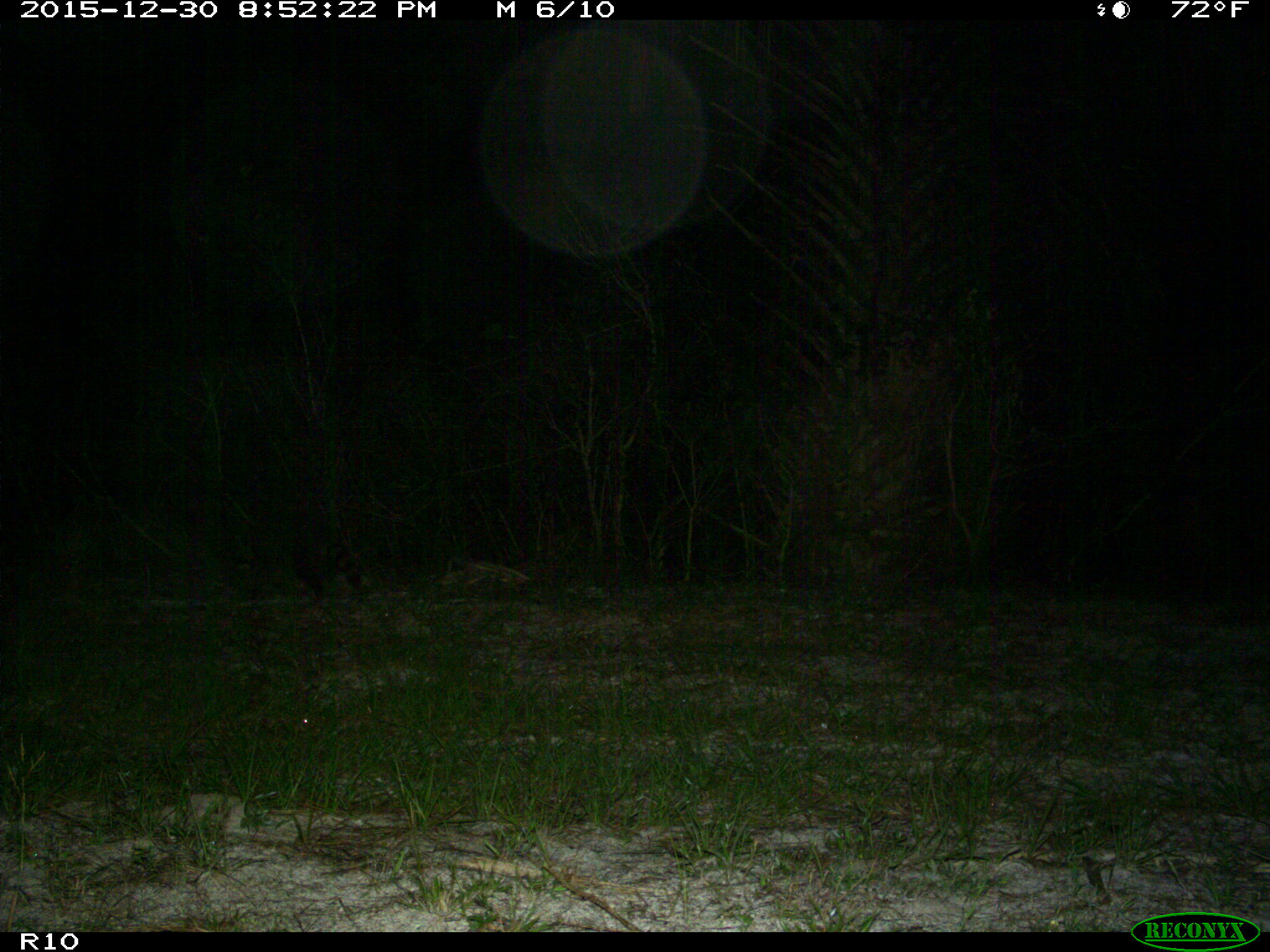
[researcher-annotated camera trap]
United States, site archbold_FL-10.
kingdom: Animalia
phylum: Chordata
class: Mammalia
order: Carnivora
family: Procyonidae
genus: Procyon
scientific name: Procyon lotor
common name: common raccoon